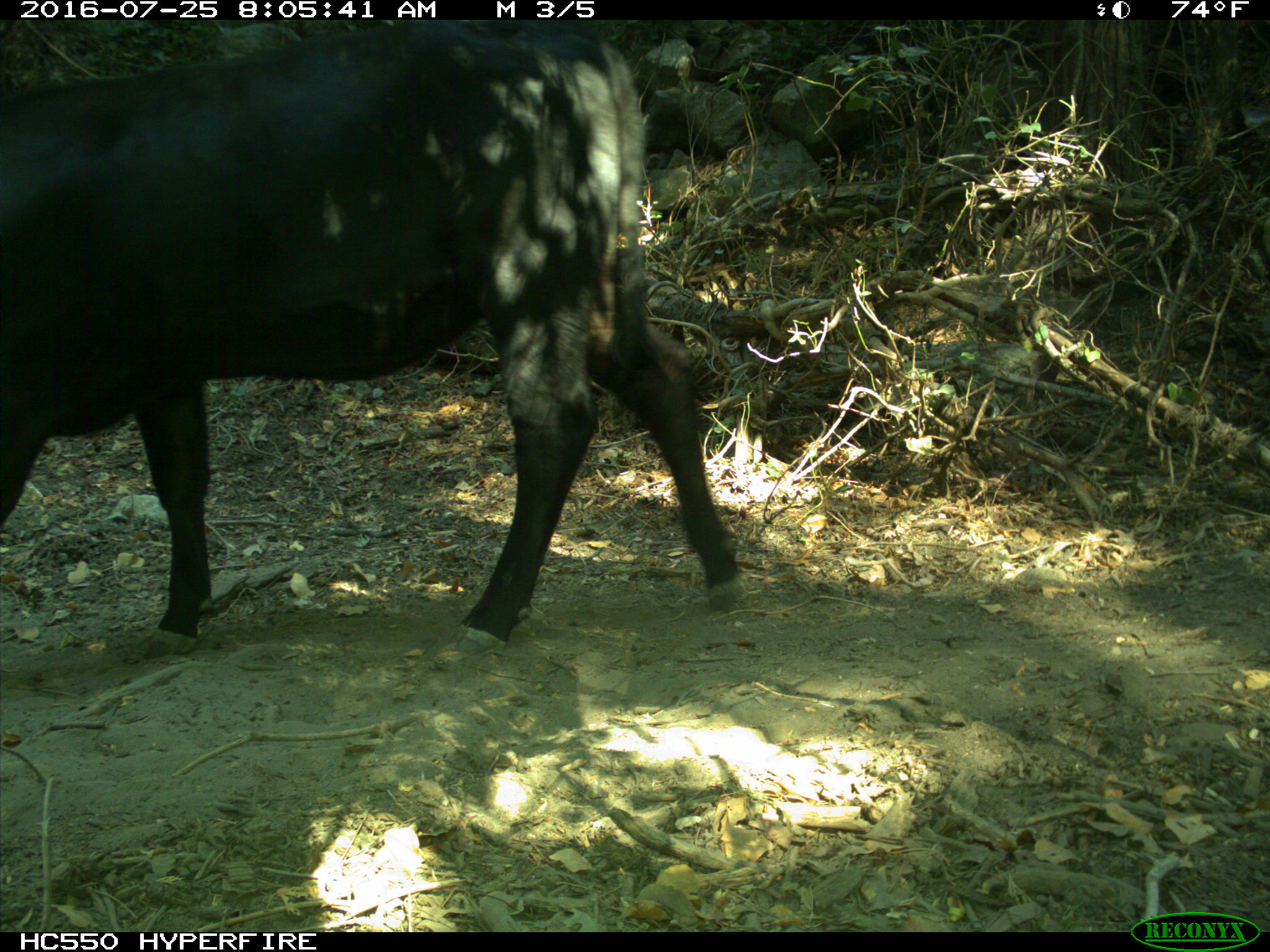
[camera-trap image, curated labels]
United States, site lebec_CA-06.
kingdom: Animalia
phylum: Chordata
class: Mammalia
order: Artiodactyla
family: Bovidae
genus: Bos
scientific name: Bos taurus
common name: domestic cow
Bos taurus (domestic cow).